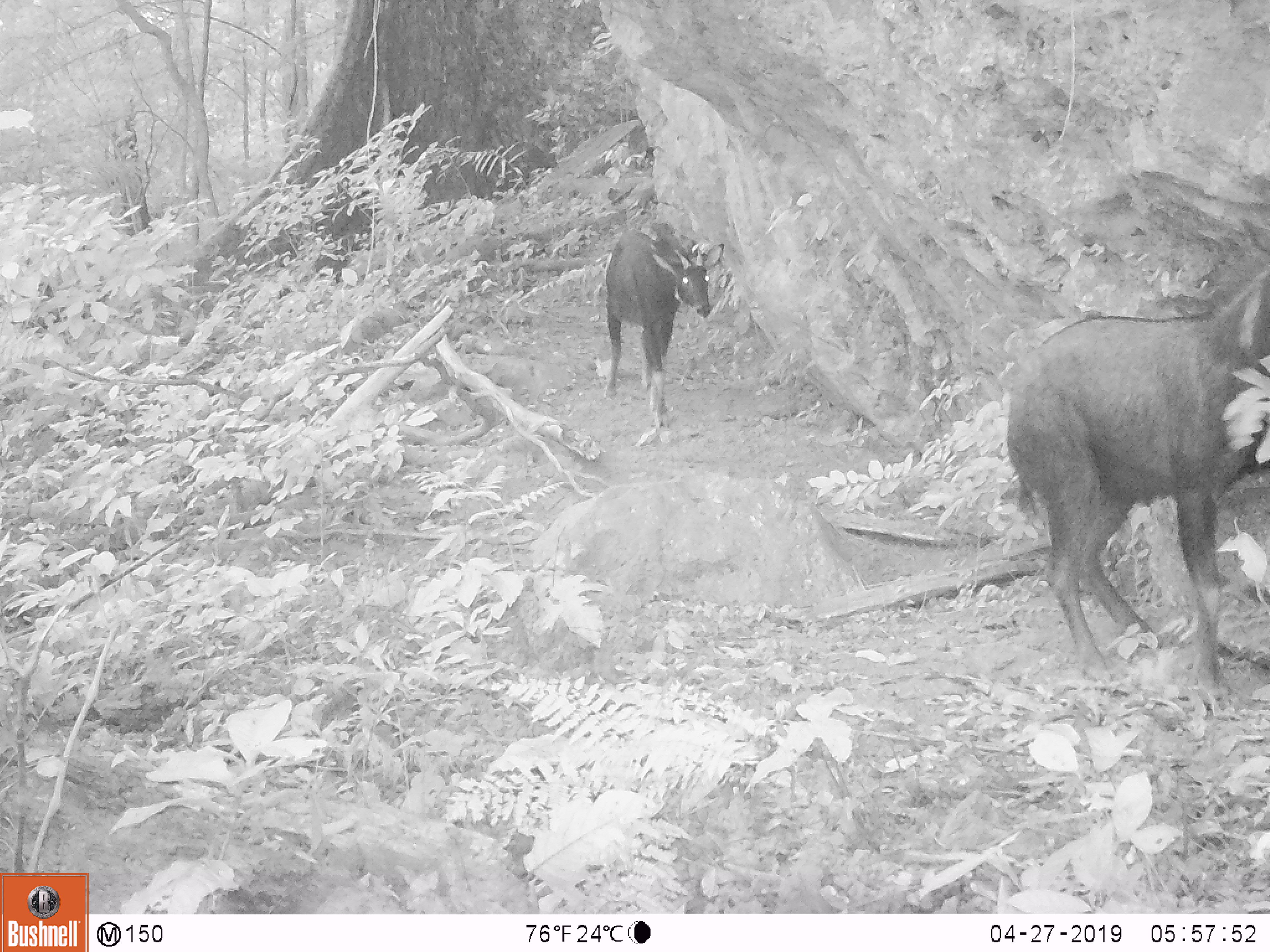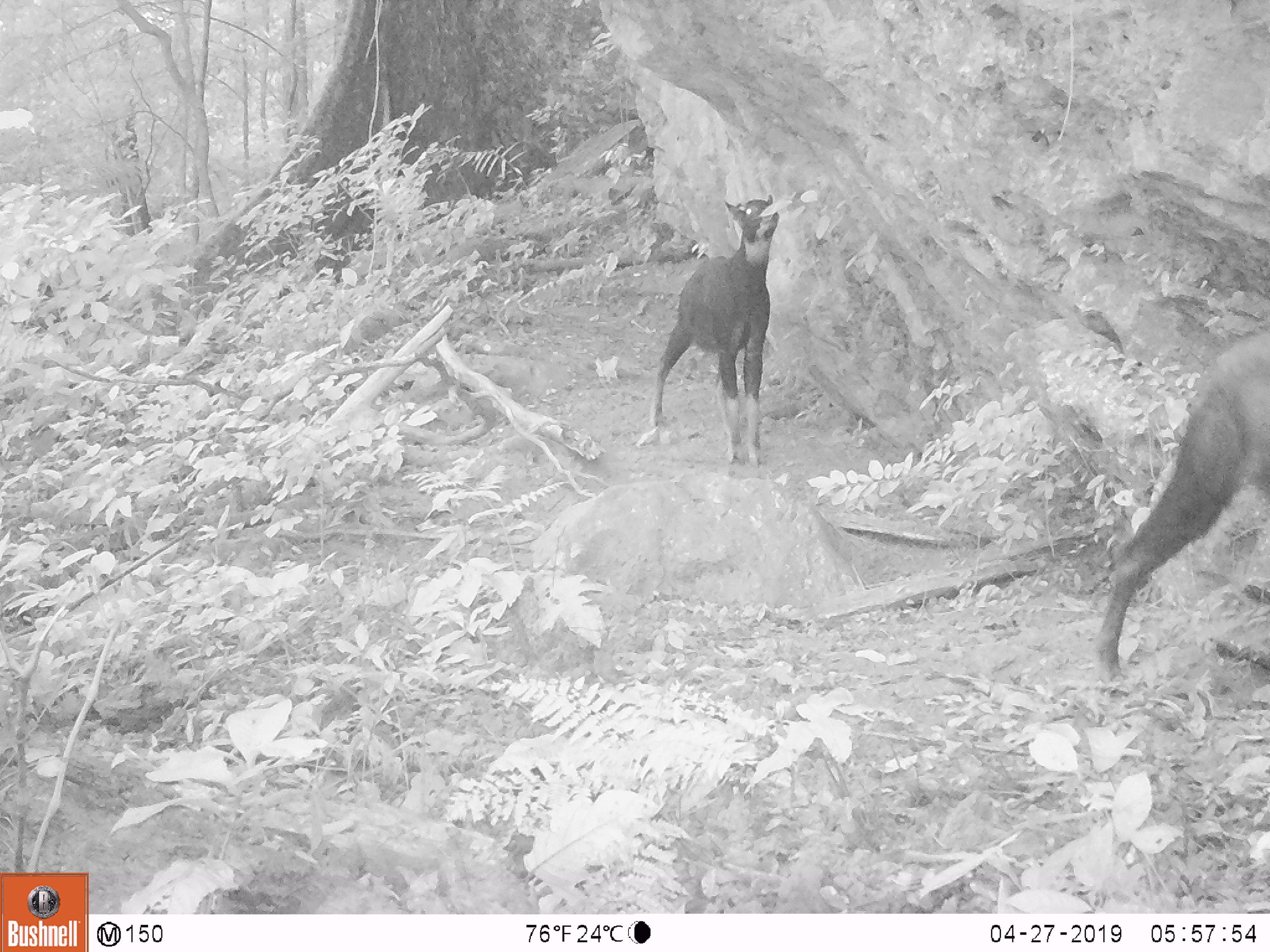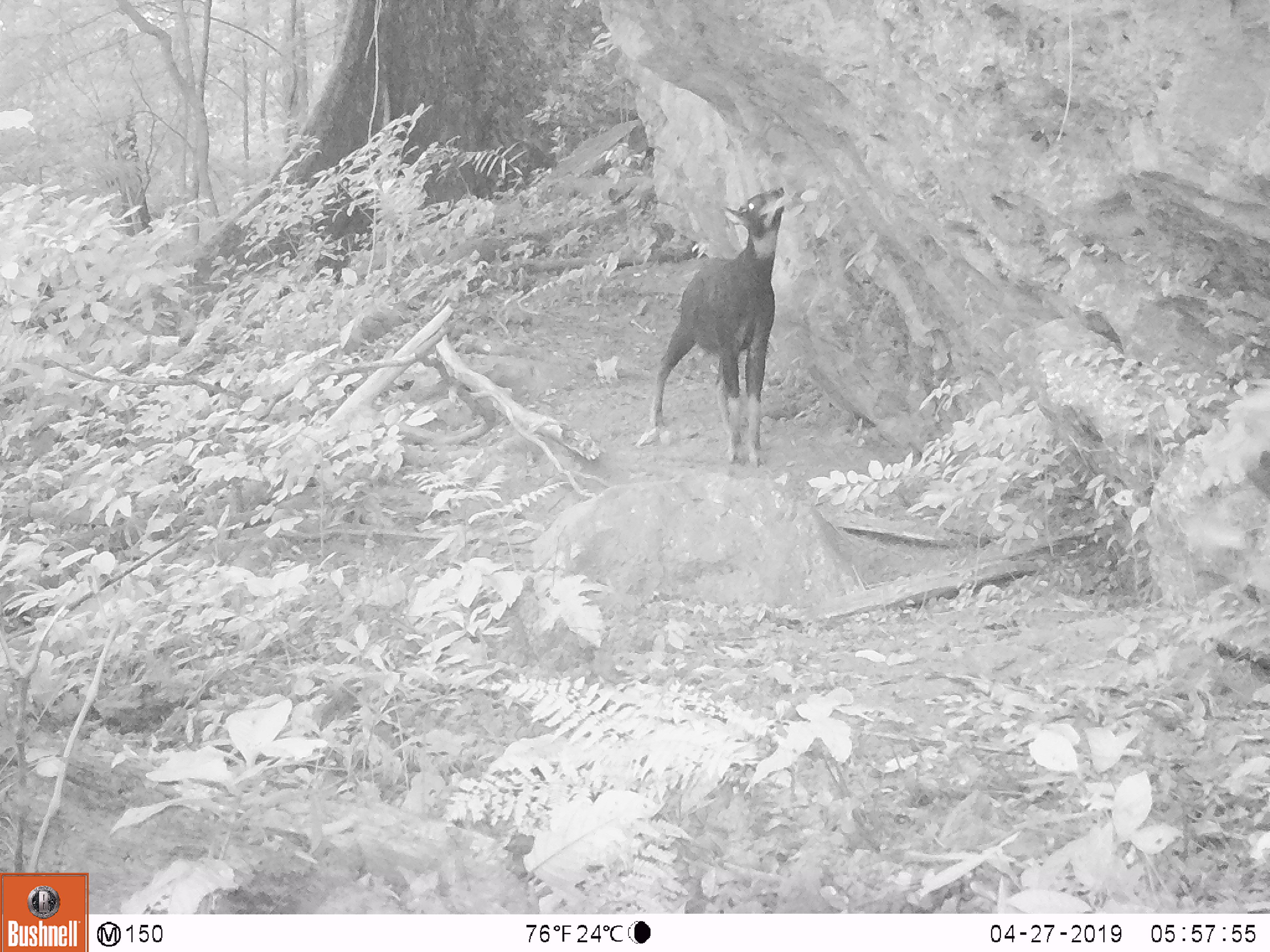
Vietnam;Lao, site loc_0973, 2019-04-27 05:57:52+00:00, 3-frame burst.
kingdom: Animalia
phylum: Chordata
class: Mammalia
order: Artiodactyla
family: Bovidae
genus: Capricornis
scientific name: Capricornis sumatraensis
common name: chinese serow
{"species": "chinese serow (Capricornis sumatraensis)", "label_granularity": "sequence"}